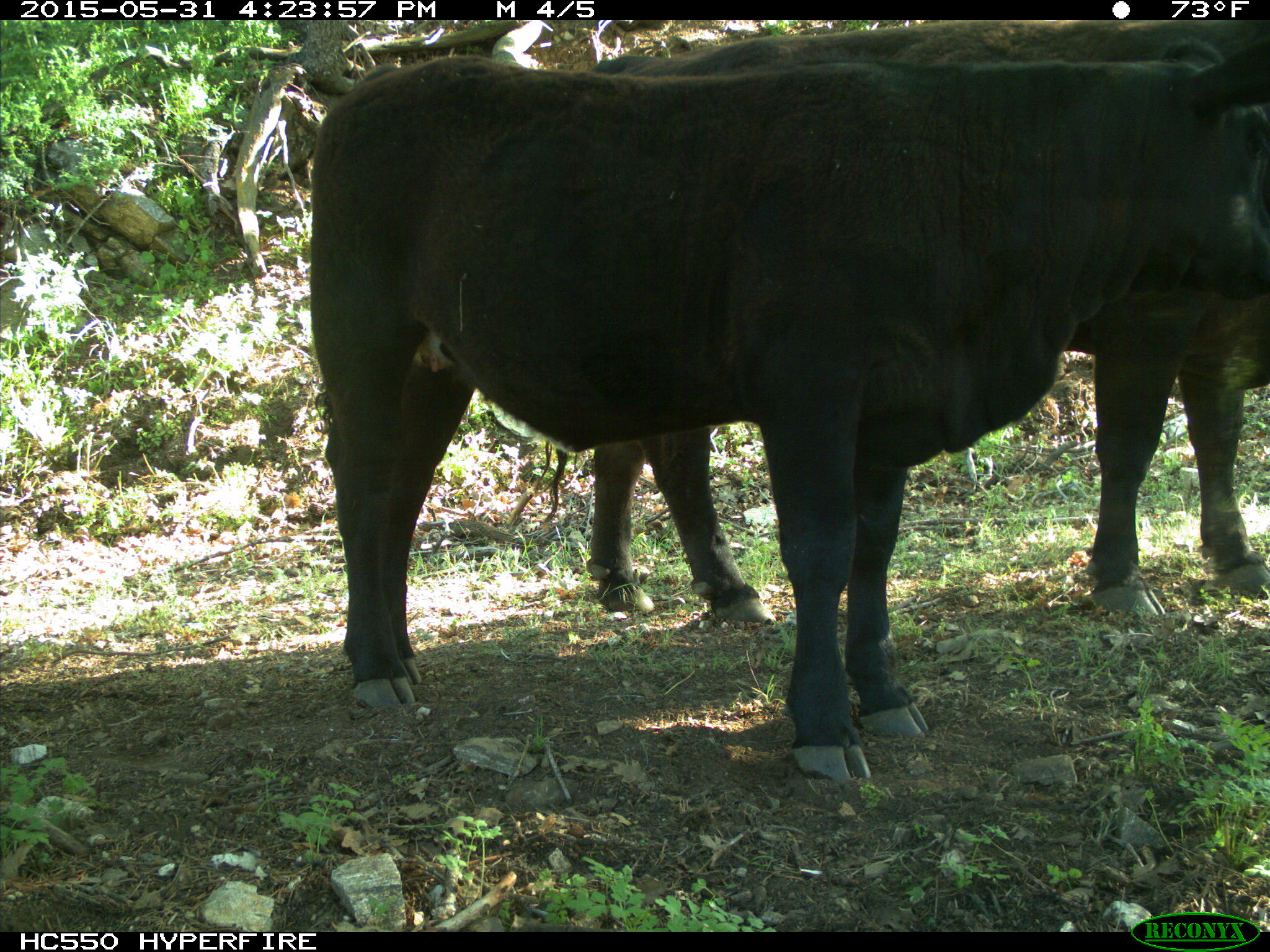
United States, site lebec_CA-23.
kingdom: Animalia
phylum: Chordata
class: Mammalia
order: Artiodactyla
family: Bovidae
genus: Bos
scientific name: Bos taurus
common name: domestic cow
Bos taurus (domestic cow).